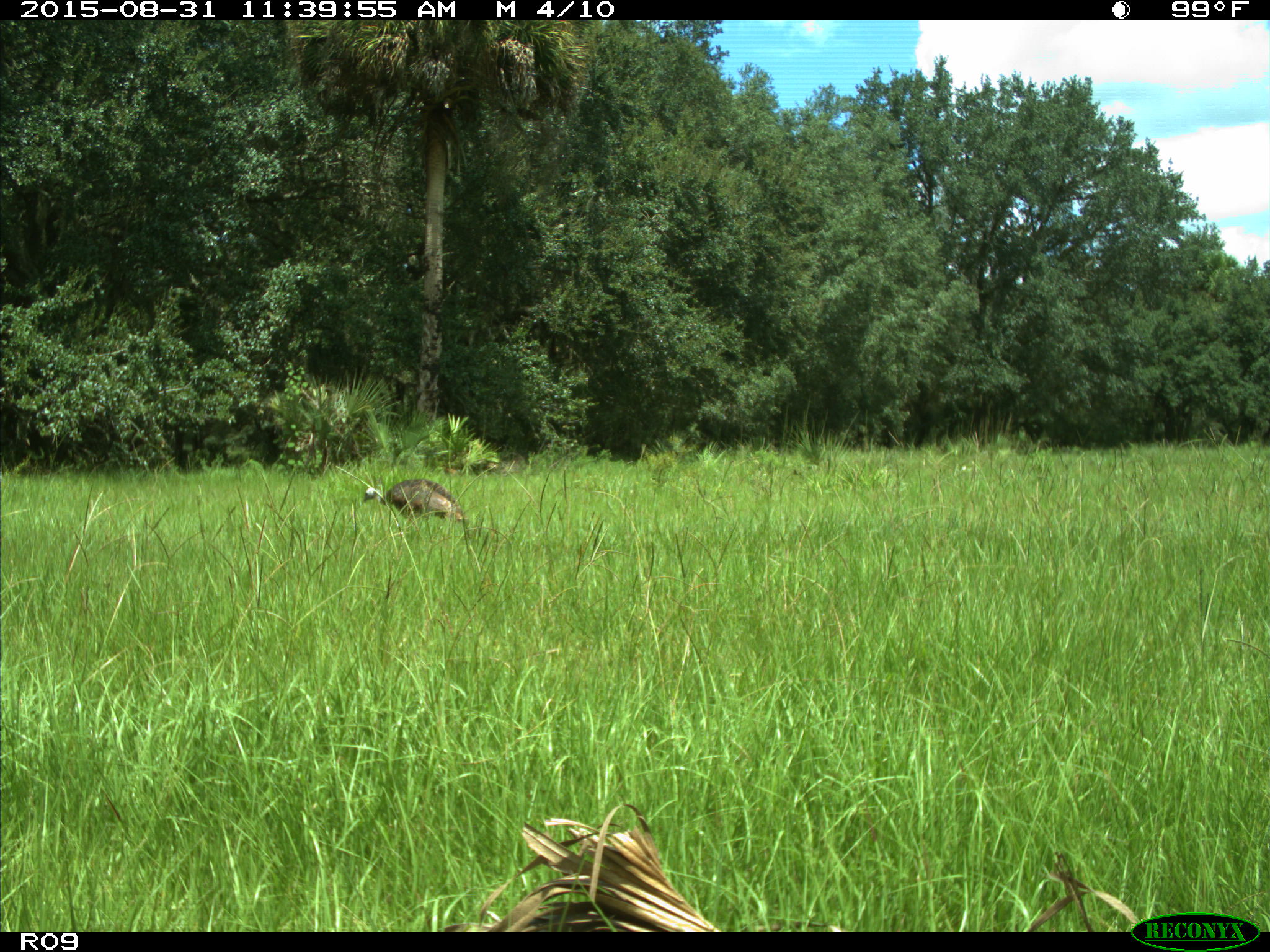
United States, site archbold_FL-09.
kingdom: Animalia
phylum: Chordata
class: Aves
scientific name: Aves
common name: birds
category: unidentified bird